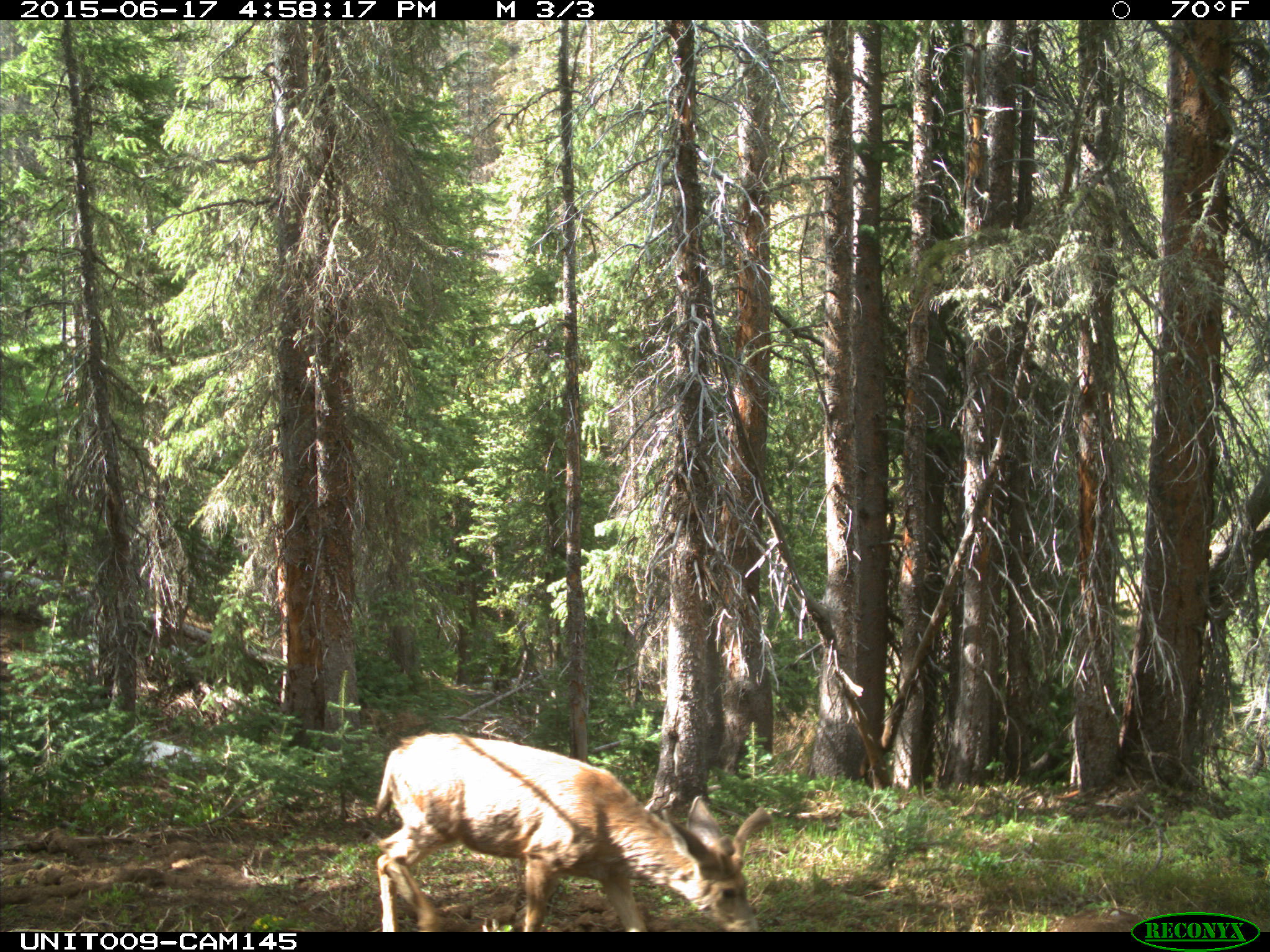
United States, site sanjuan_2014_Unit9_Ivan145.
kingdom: Animalia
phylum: Chordata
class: Mammalia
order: Artiodactyla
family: Cervidae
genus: Odocoileus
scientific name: Odocoileus hemionus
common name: mule deer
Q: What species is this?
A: Odocoileus hemionus (mule deer).